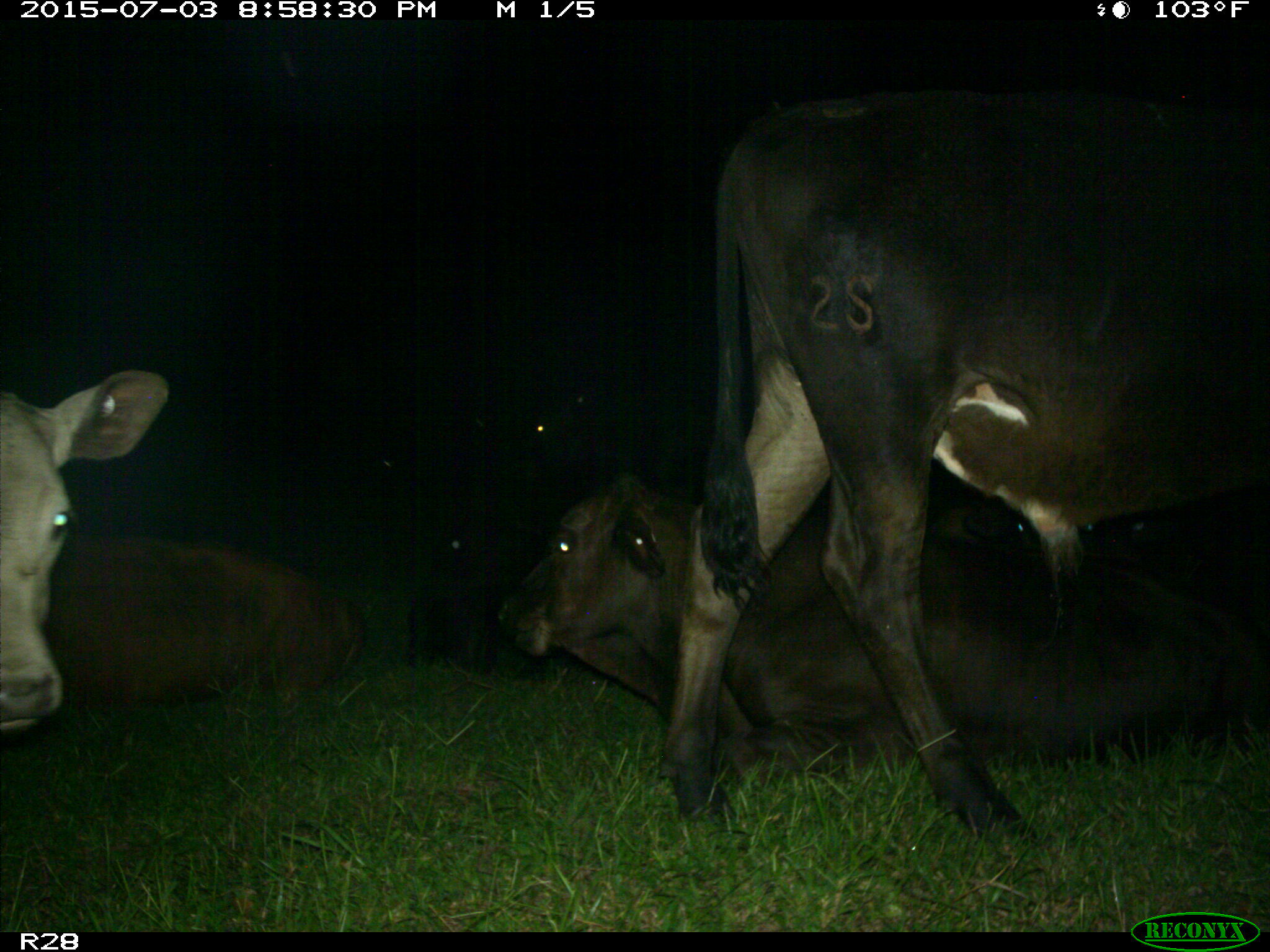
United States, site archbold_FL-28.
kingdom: Animalia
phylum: Chordata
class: Mammalia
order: Artiodactyla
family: Bovidae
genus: Bos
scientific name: Bos taurus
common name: domestic cow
Bos taurus (domestic cow).